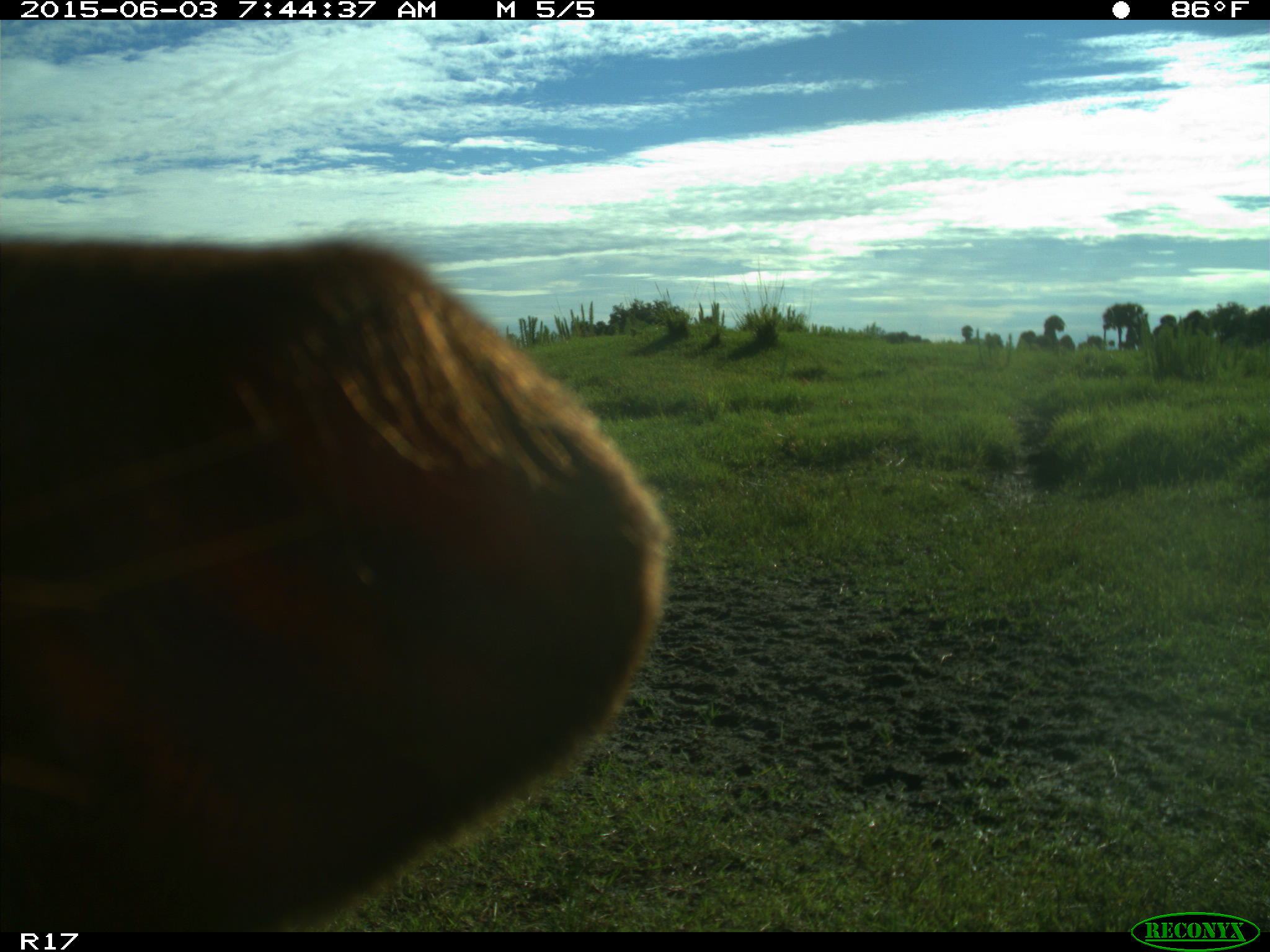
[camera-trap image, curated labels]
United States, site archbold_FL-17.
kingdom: Animalia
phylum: Chordata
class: Mammalia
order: Artiodactyla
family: Bovidae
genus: Bos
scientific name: Bos taurus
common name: domestic cow